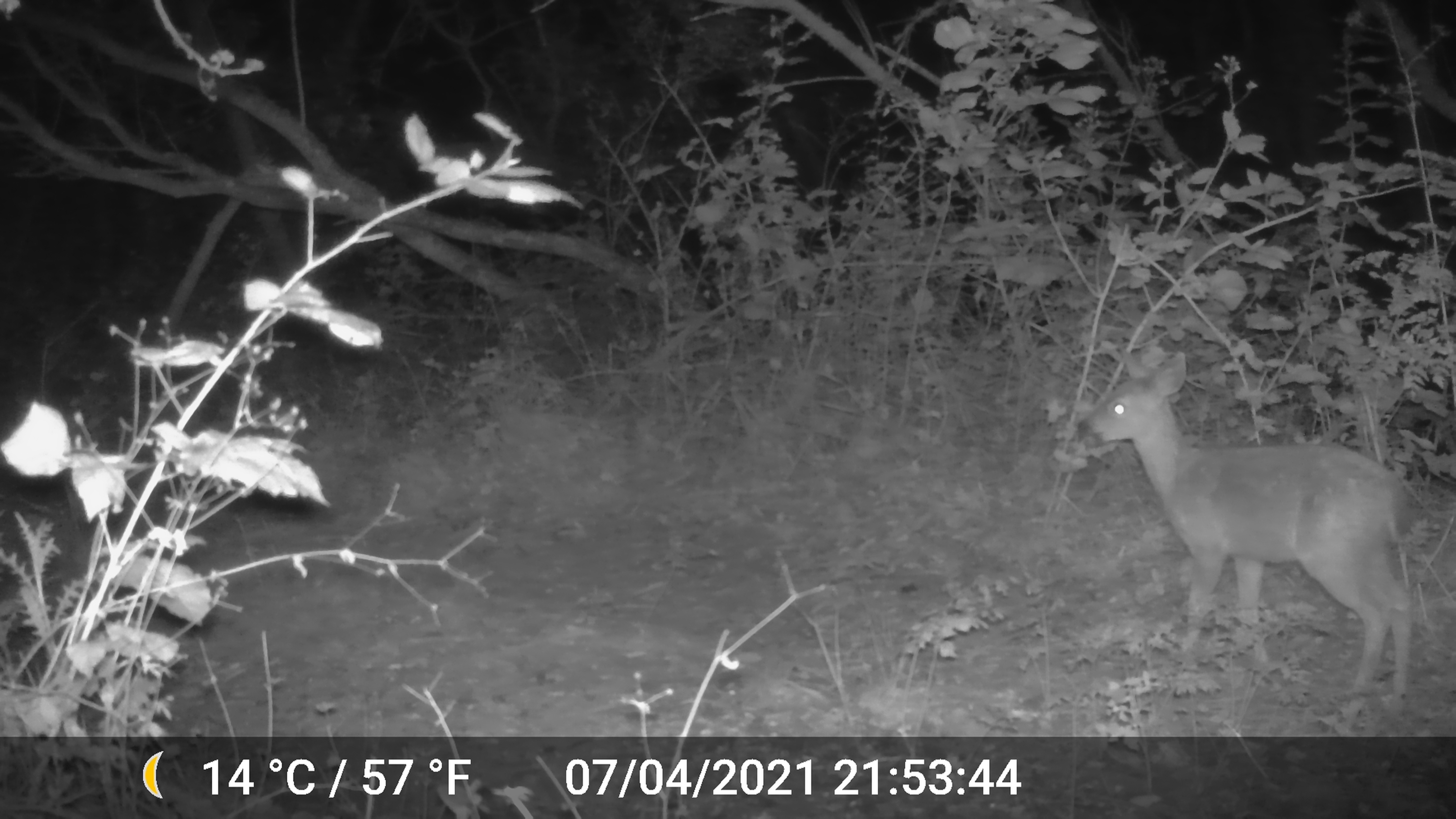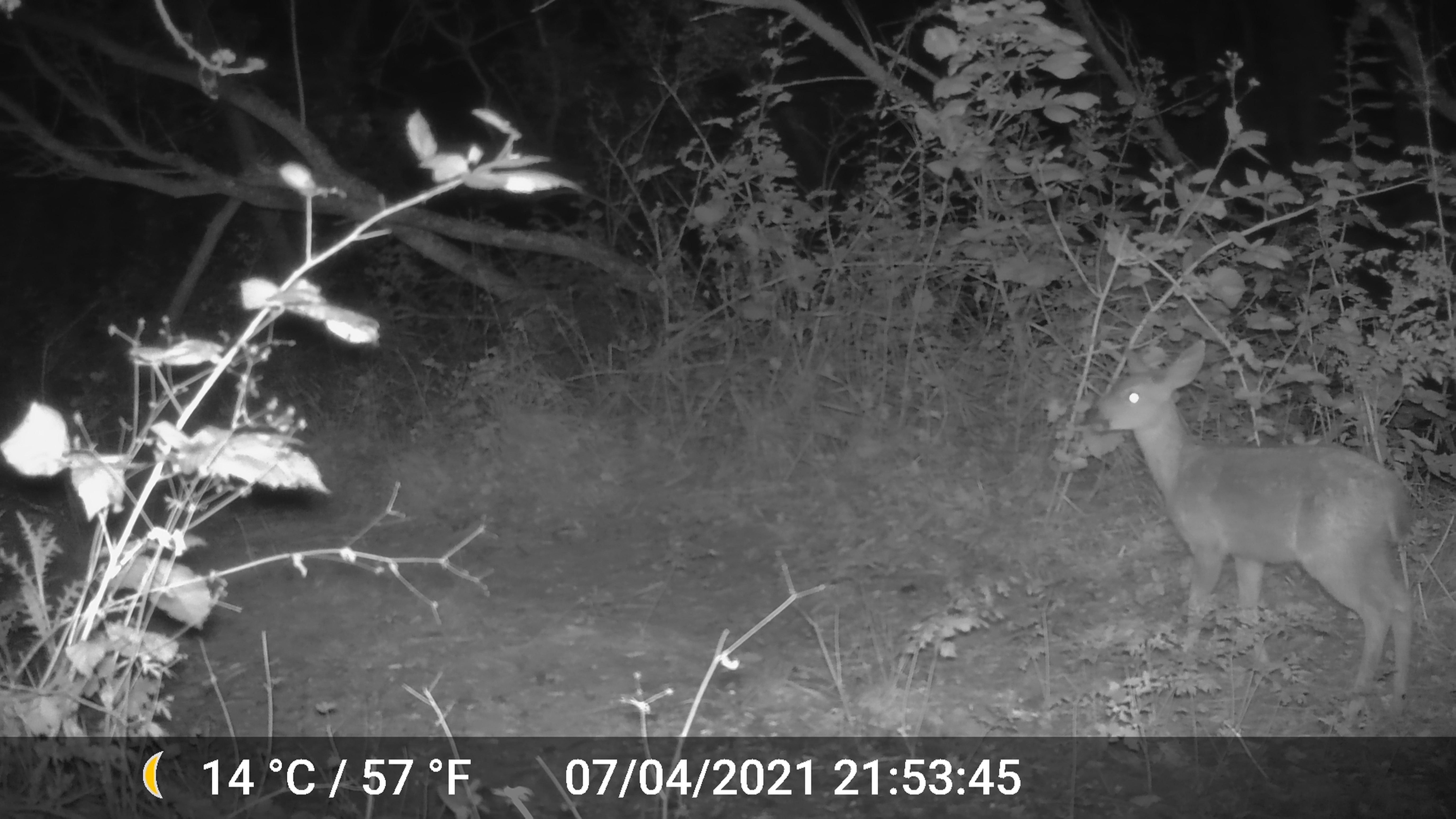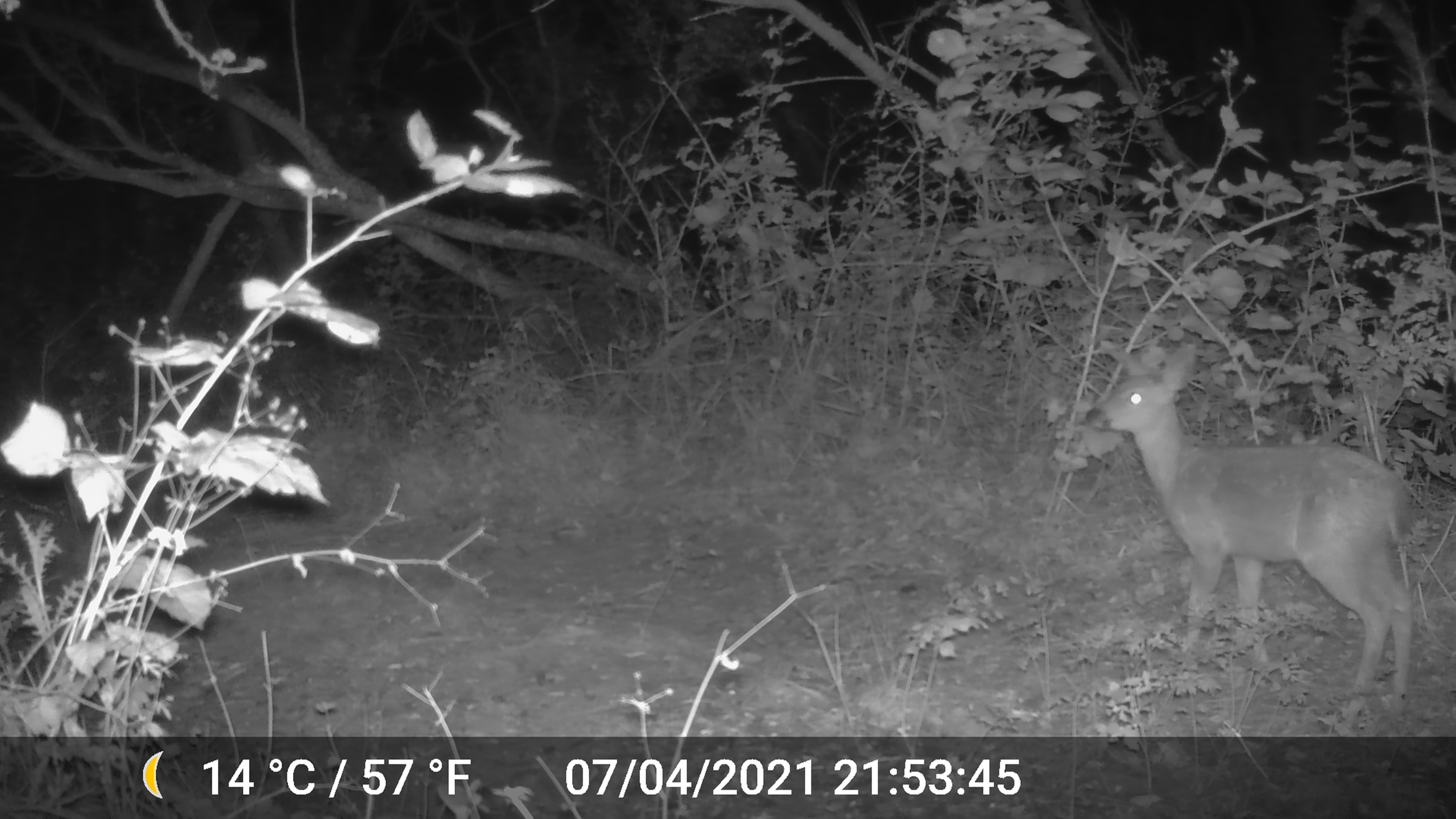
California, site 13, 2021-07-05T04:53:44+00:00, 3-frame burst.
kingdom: Animalia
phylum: Chordata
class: Mammalia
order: Artiodactyla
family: Cervidae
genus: Odocoileus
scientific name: Odocoileus hemionus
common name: mule deer